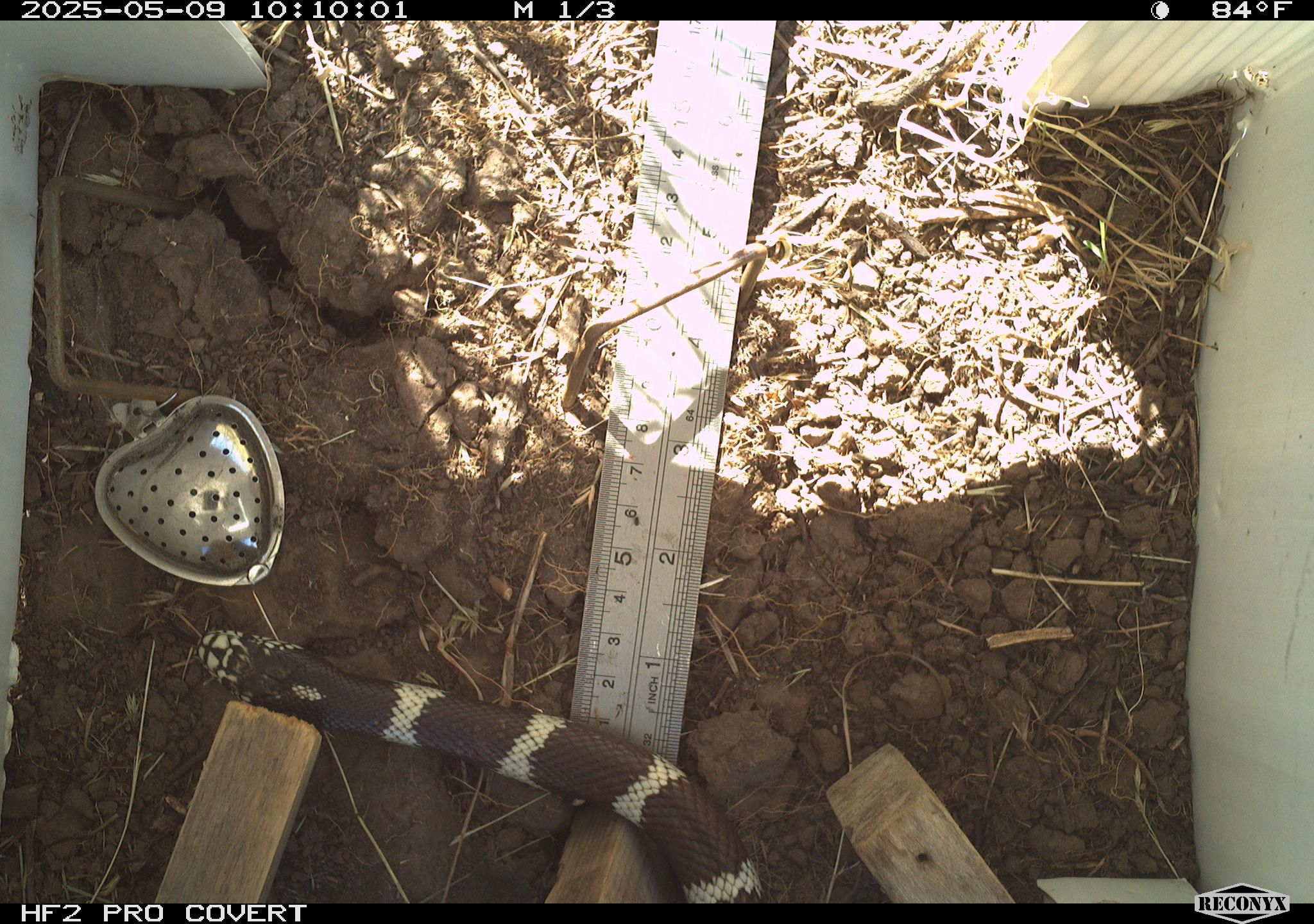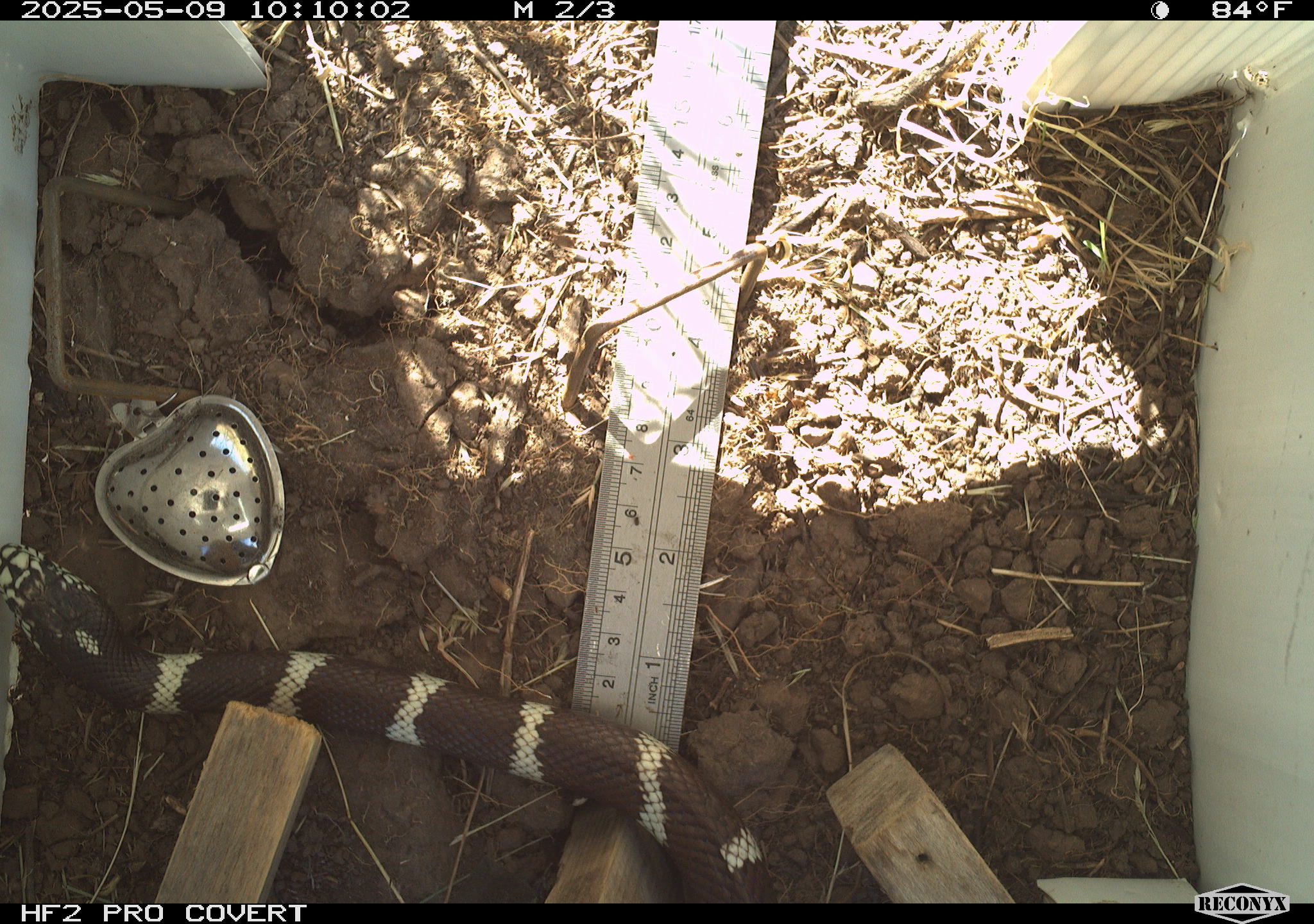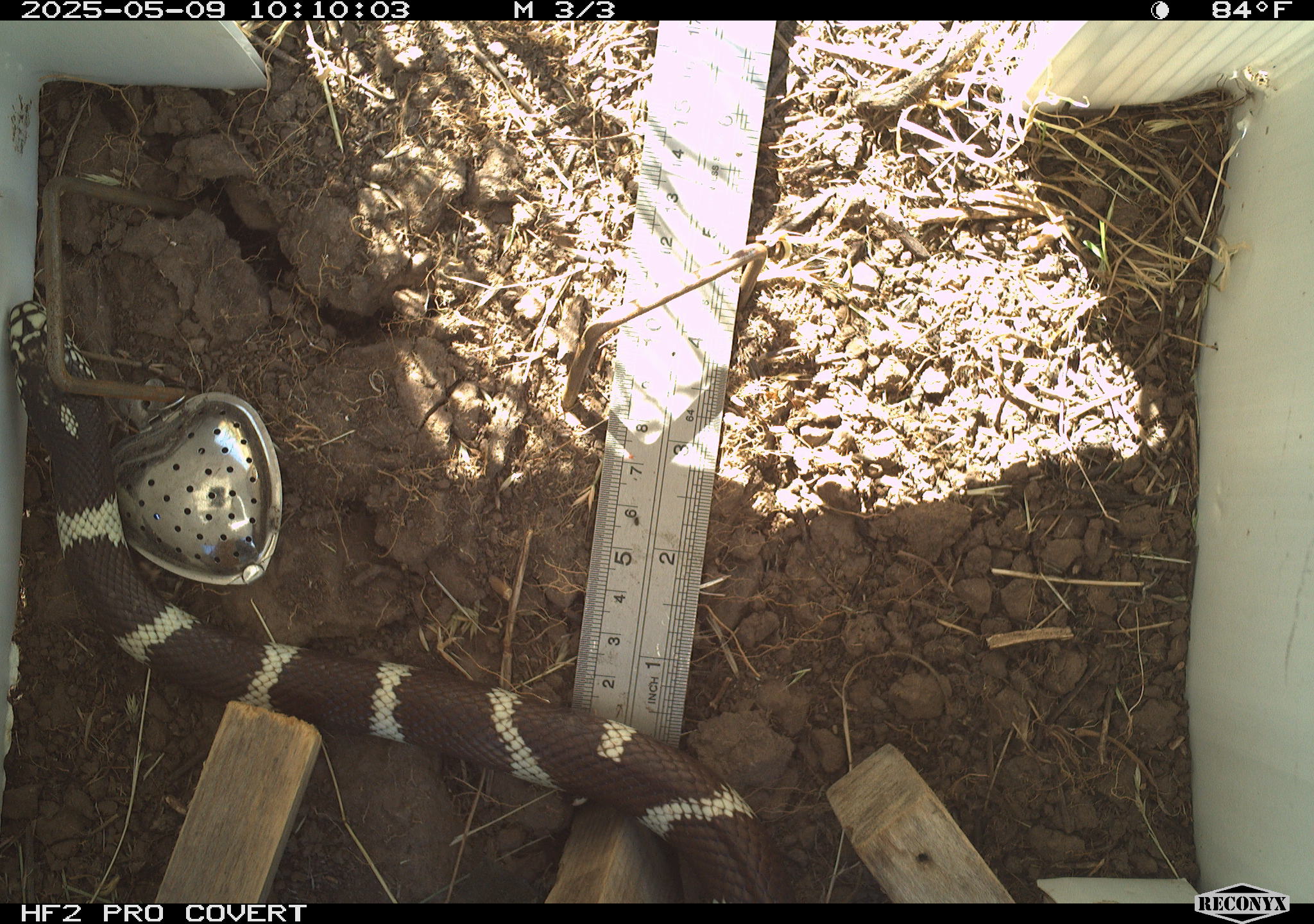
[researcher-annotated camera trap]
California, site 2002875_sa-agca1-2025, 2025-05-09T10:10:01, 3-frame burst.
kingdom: Animalia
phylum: Chordata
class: Reptilia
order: Squamata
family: Colubridae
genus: Lampropeltis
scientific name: Lampropeltis californiae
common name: california kingsnake